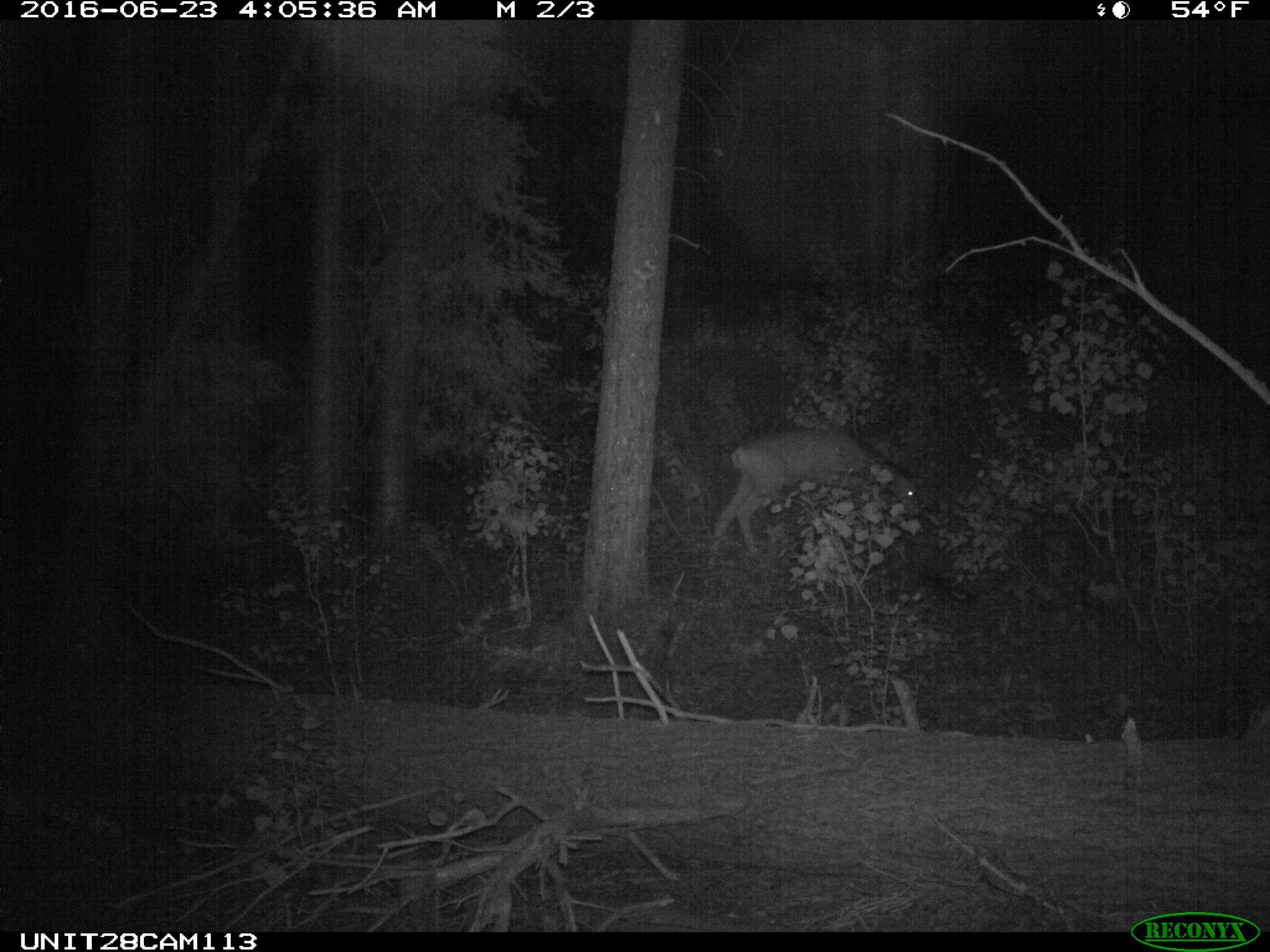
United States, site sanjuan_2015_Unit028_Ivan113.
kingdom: Animalia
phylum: Chordata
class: Mammalia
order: Artiodactyla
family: Cervidae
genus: Odocoileus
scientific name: Odocoileus hemionus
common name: mule deer